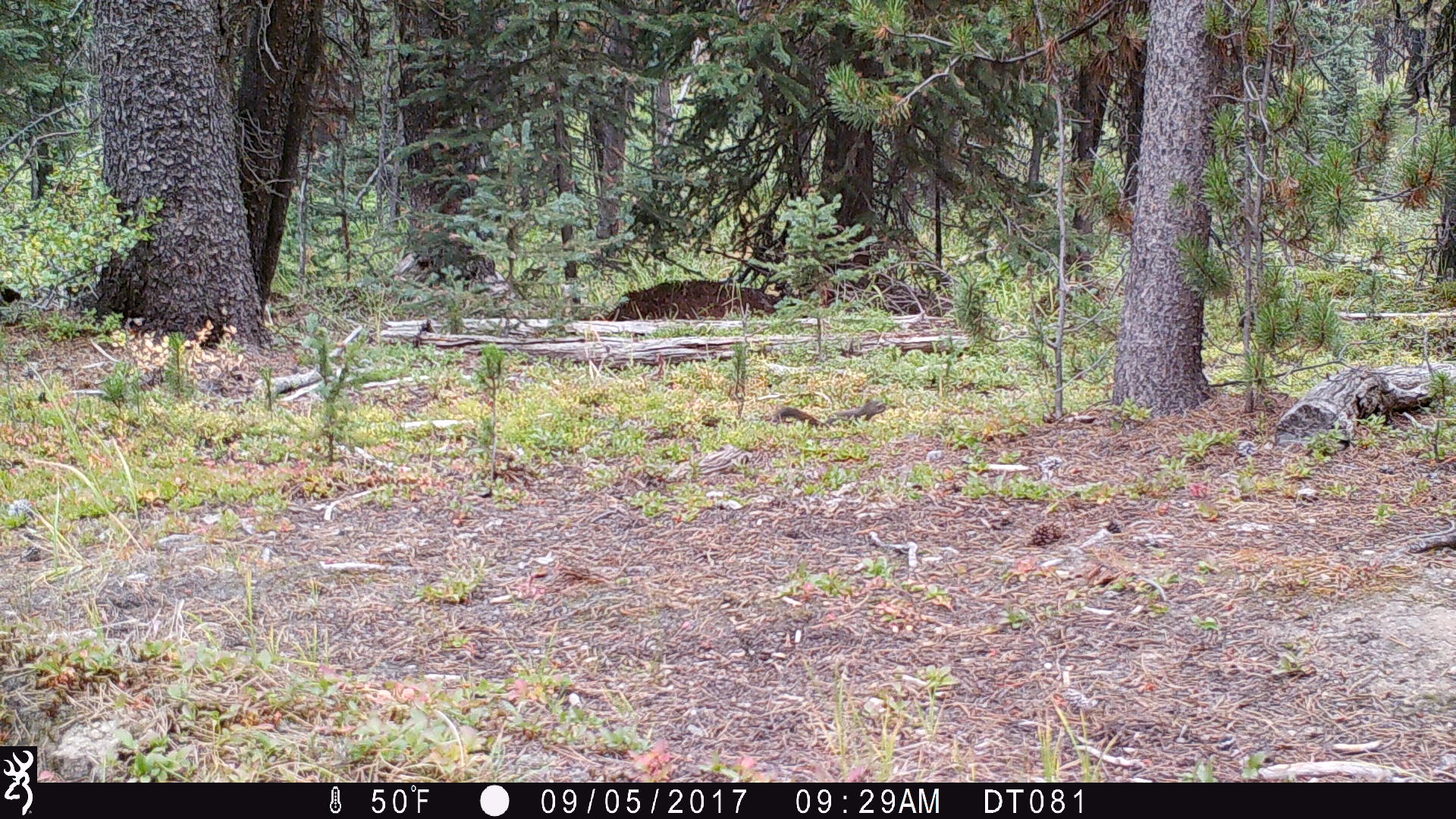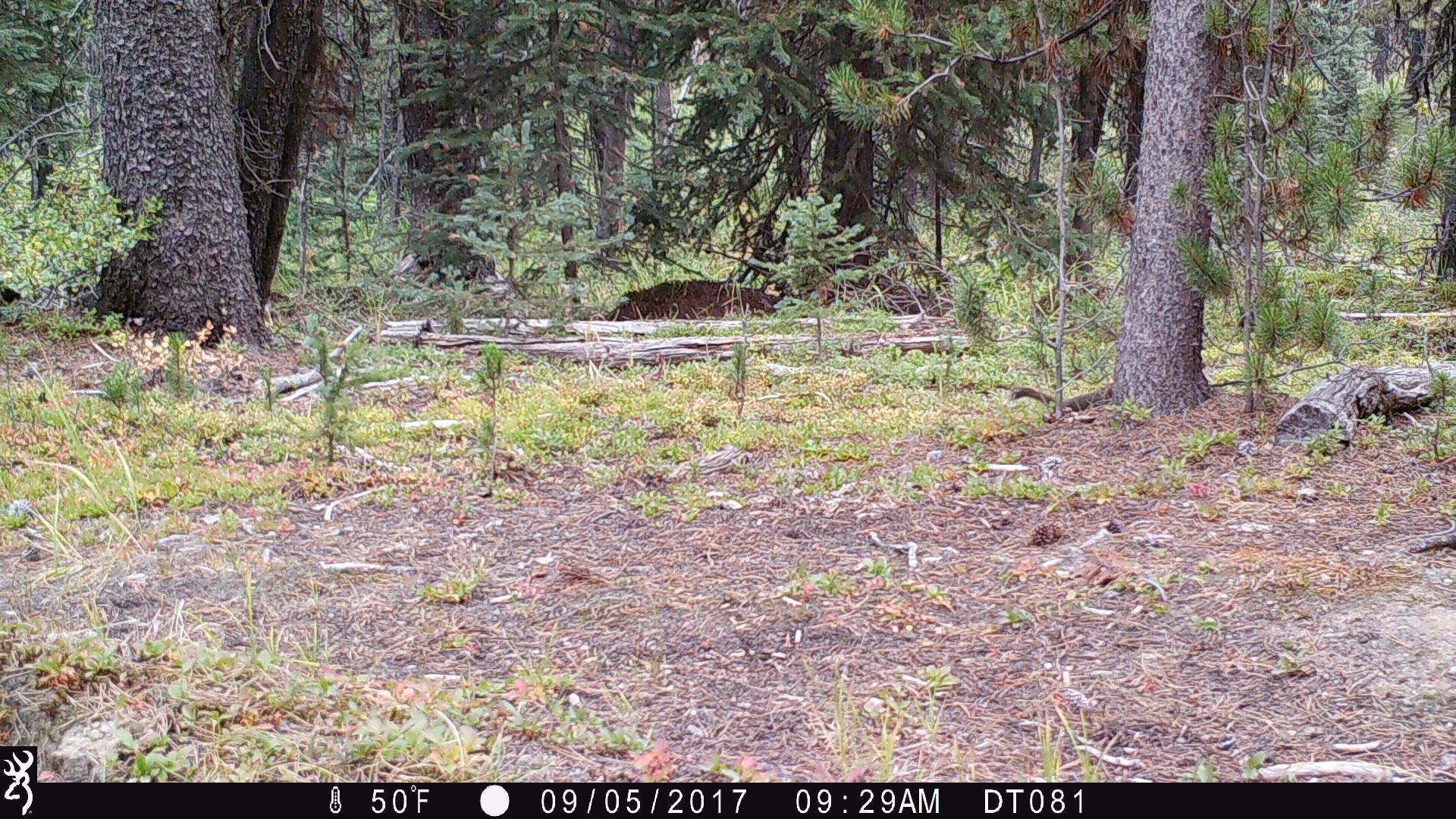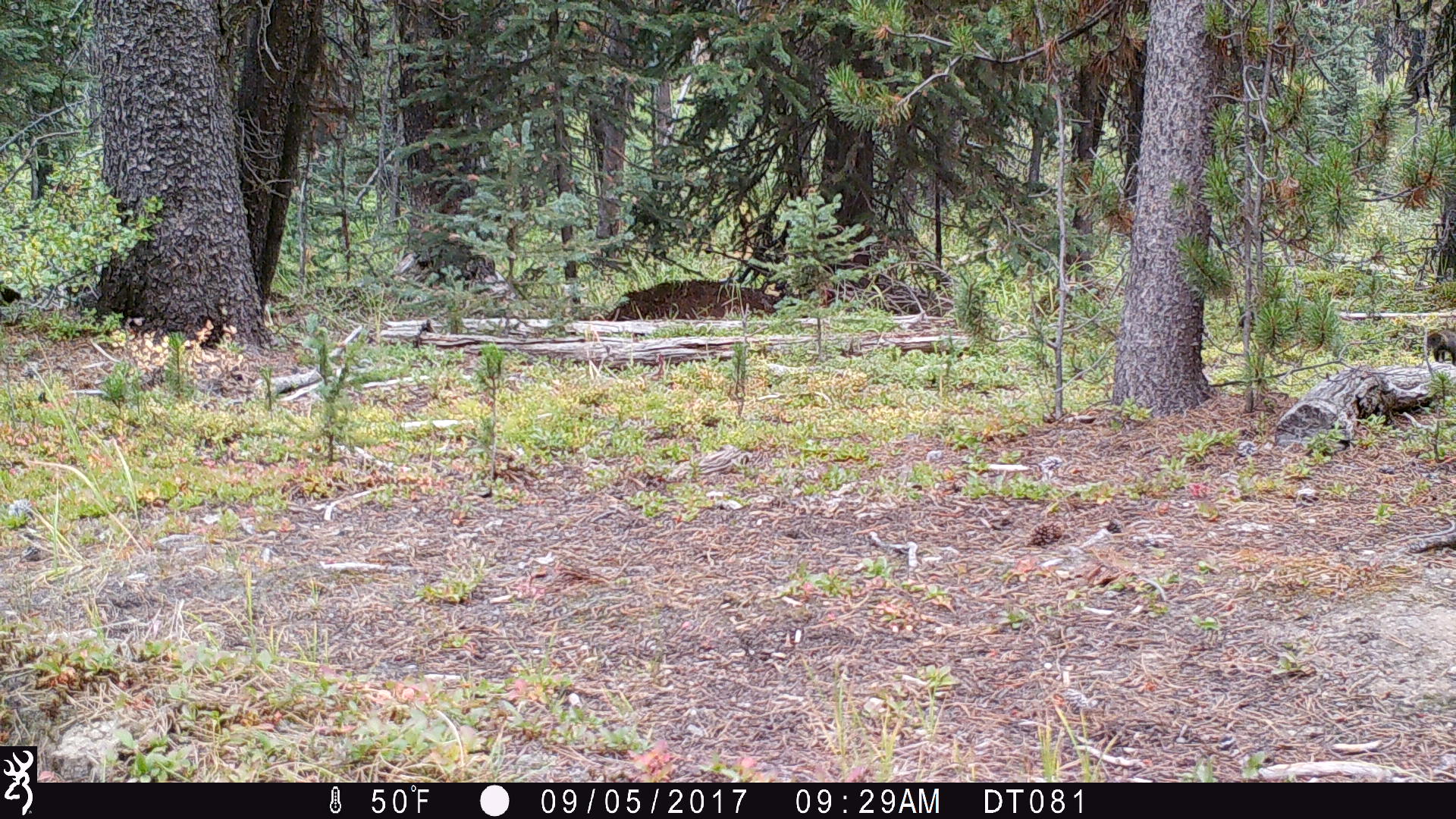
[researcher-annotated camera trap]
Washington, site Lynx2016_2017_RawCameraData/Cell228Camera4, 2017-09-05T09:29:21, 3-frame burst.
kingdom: Animalia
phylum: Chordata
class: Mammalia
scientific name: Mammalia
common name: small mammal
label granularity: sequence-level